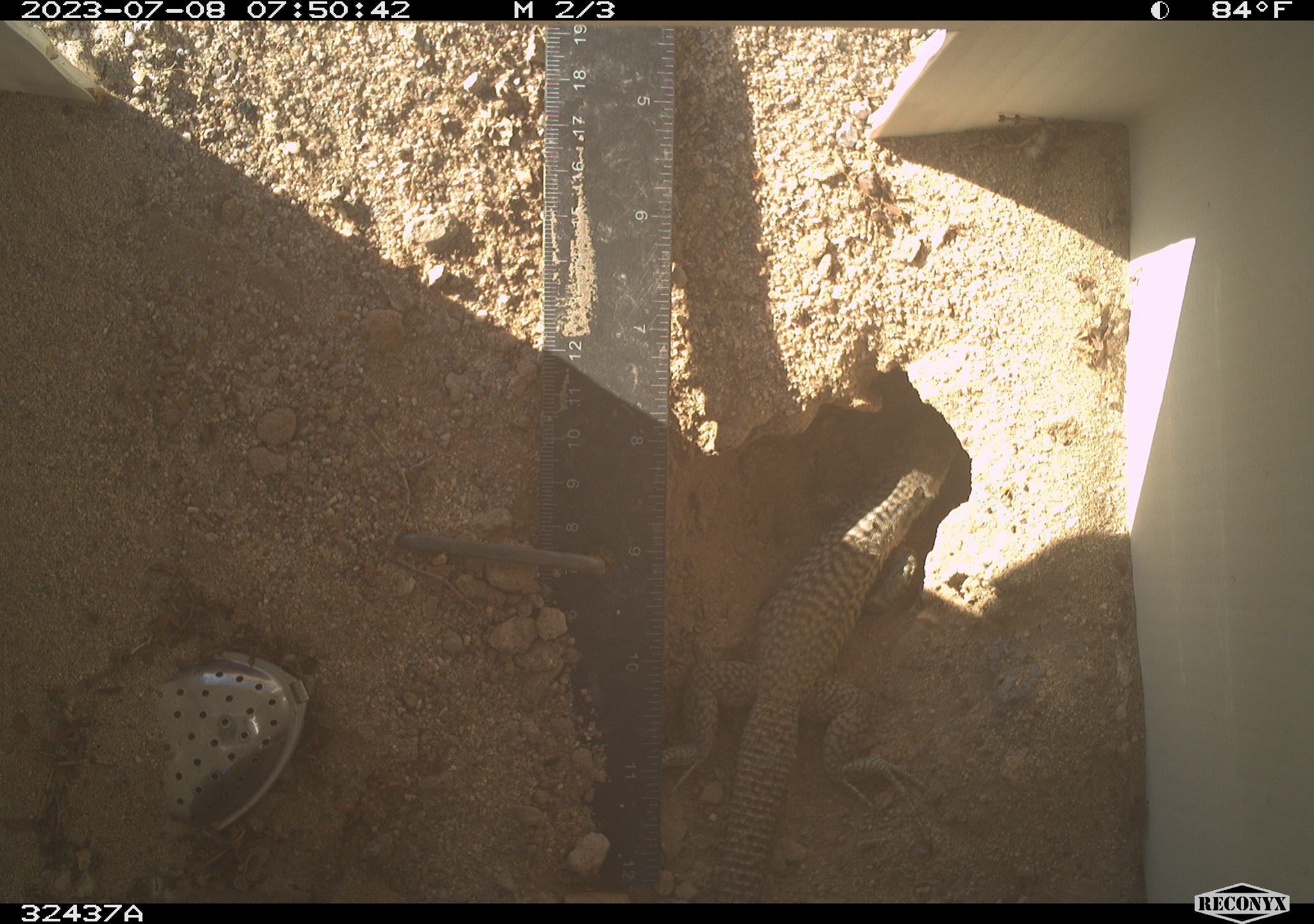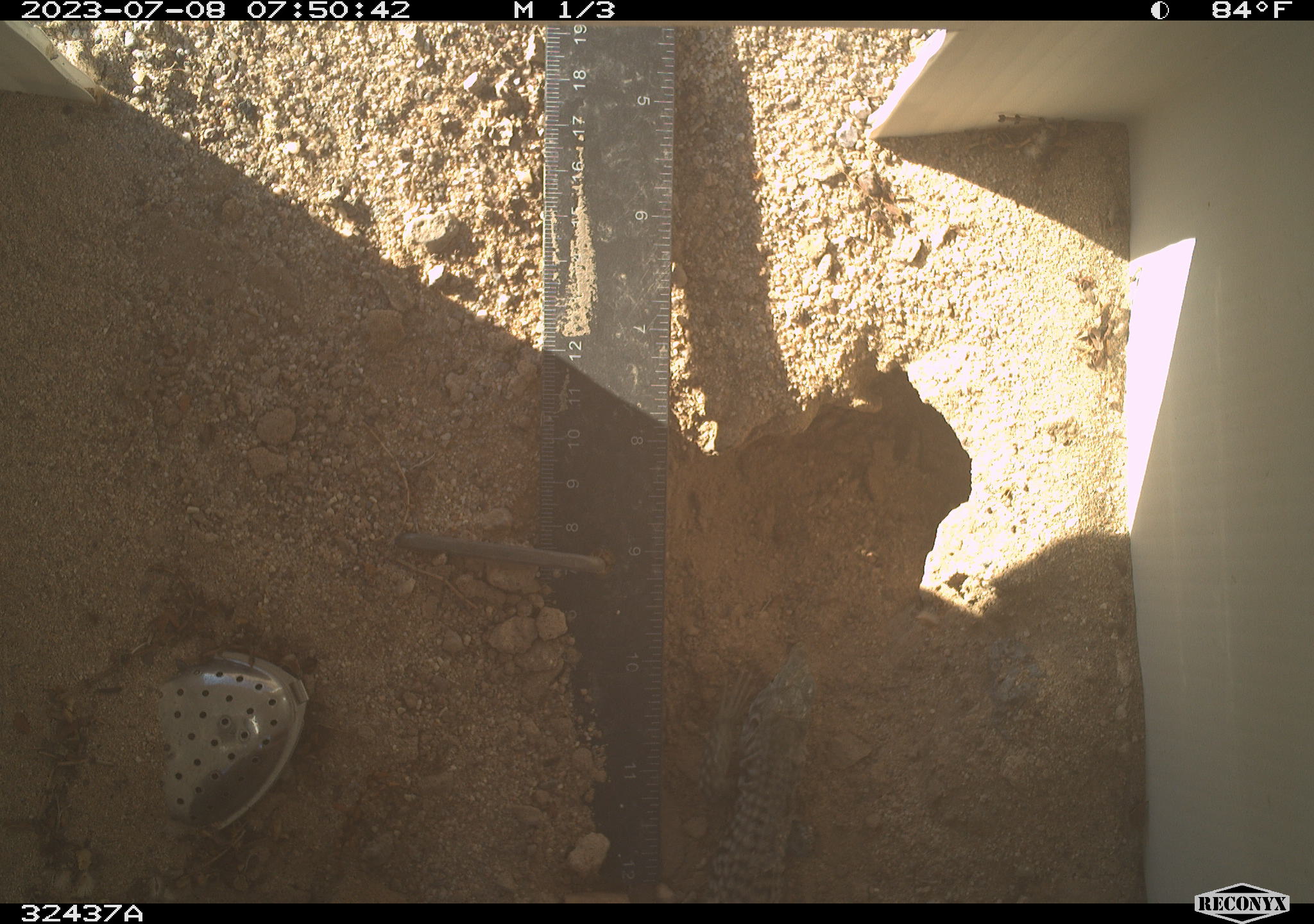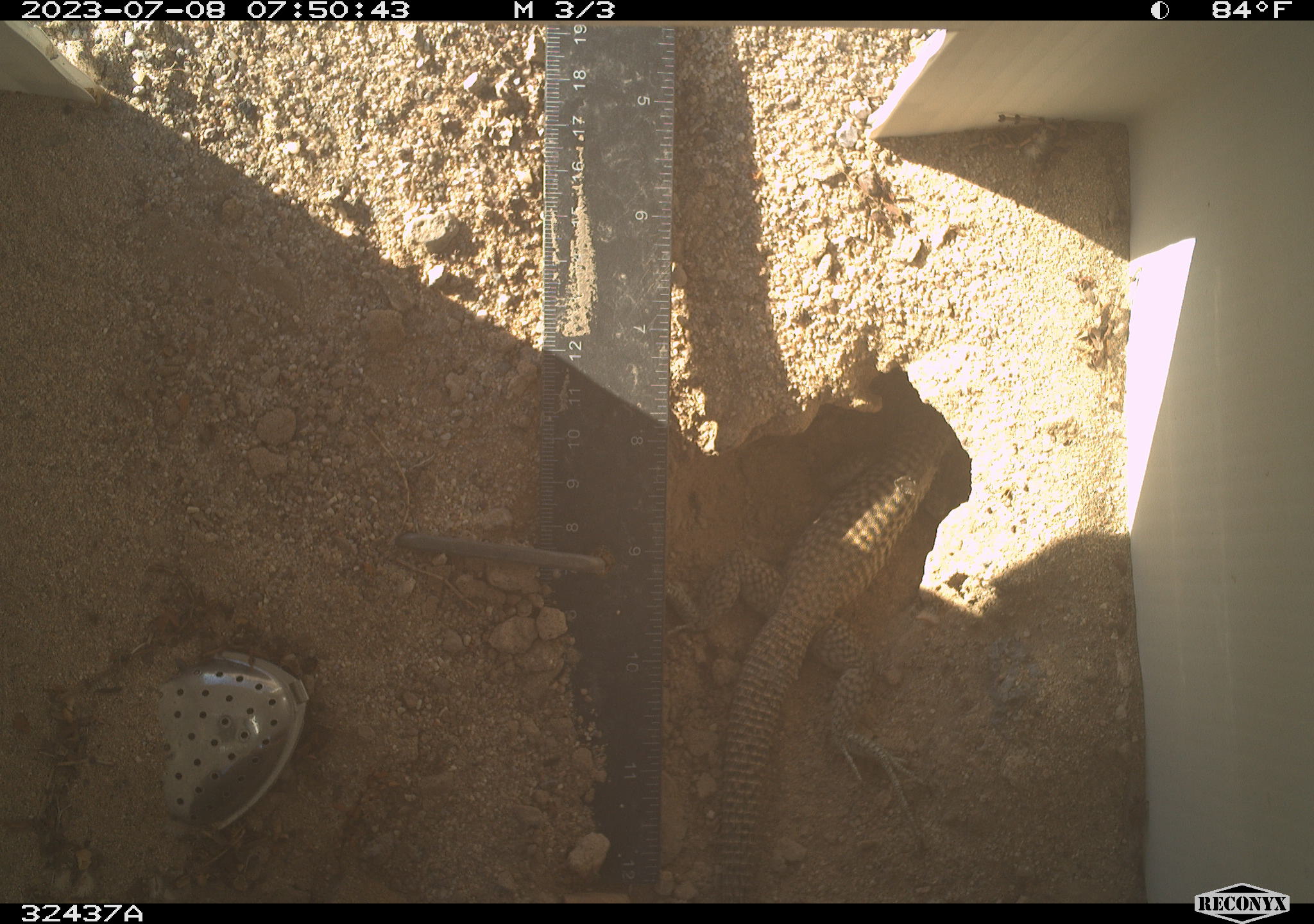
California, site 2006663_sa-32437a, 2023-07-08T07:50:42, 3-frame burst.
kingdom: Animalia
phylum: Chordata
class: Reptilia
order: Squamata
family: Teiidae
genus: Aspidoscelis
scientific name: Aspidoscelis tigris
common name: western whiptail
Western whiptail (Aspidoscelis tigris).